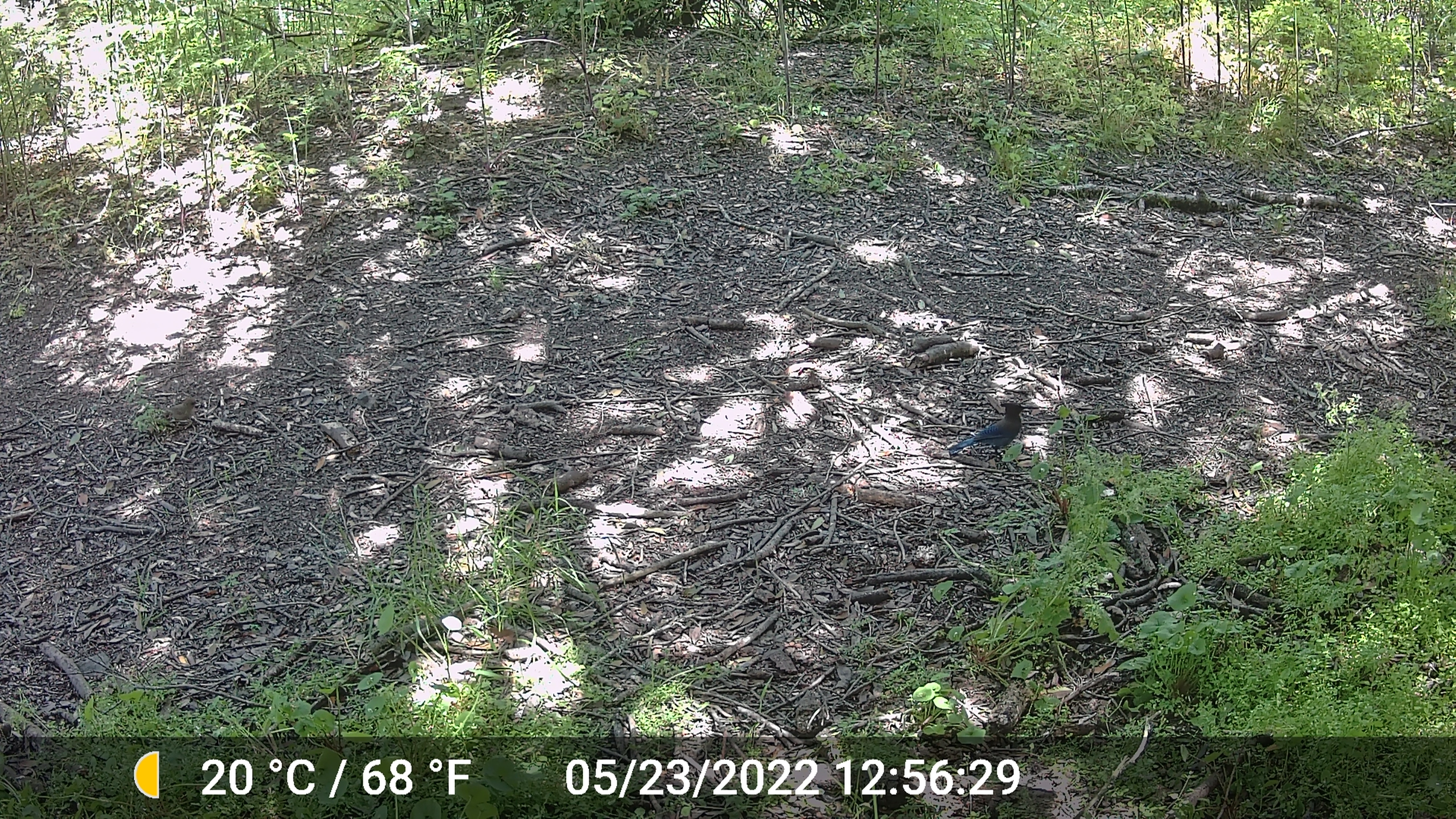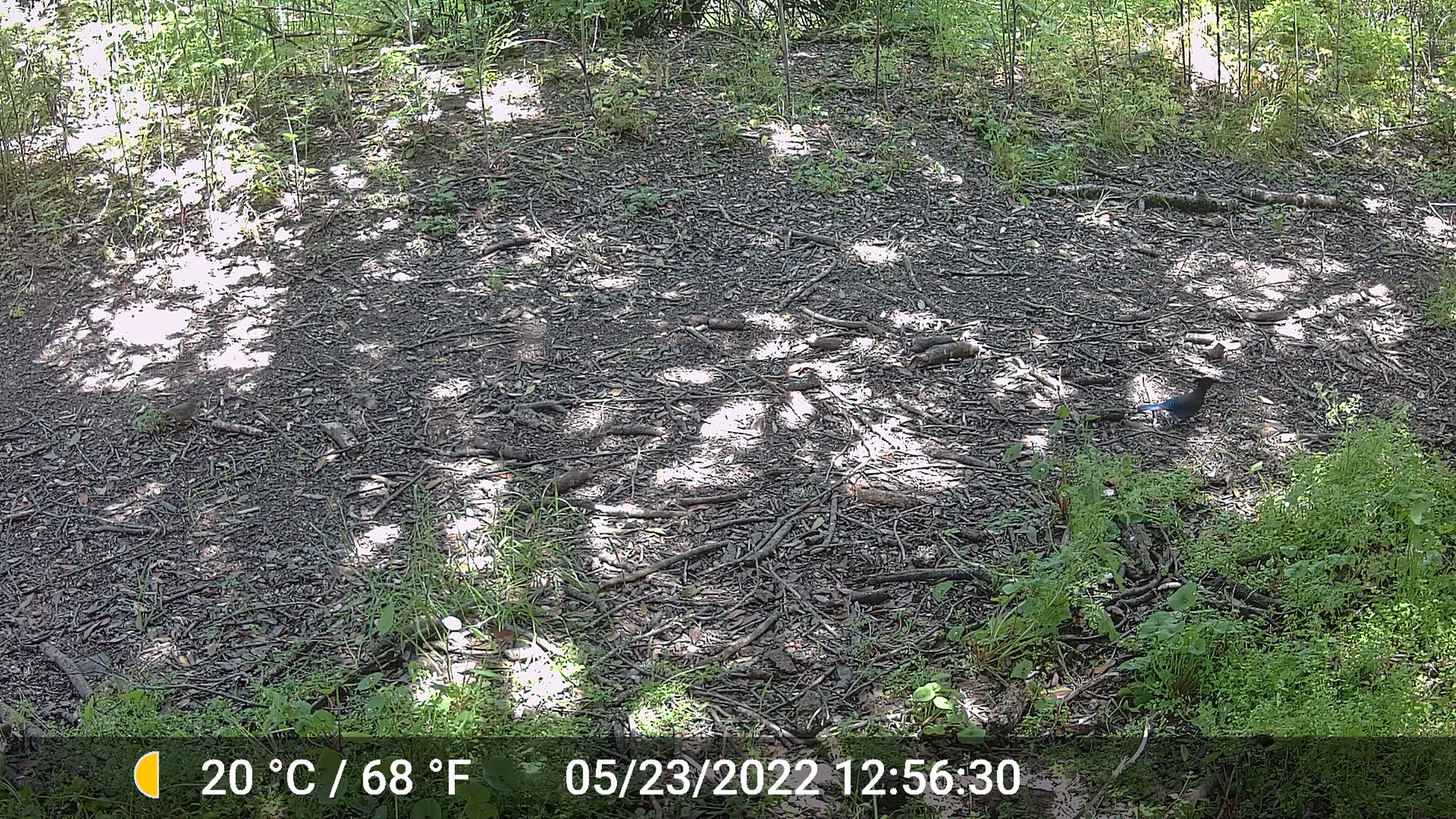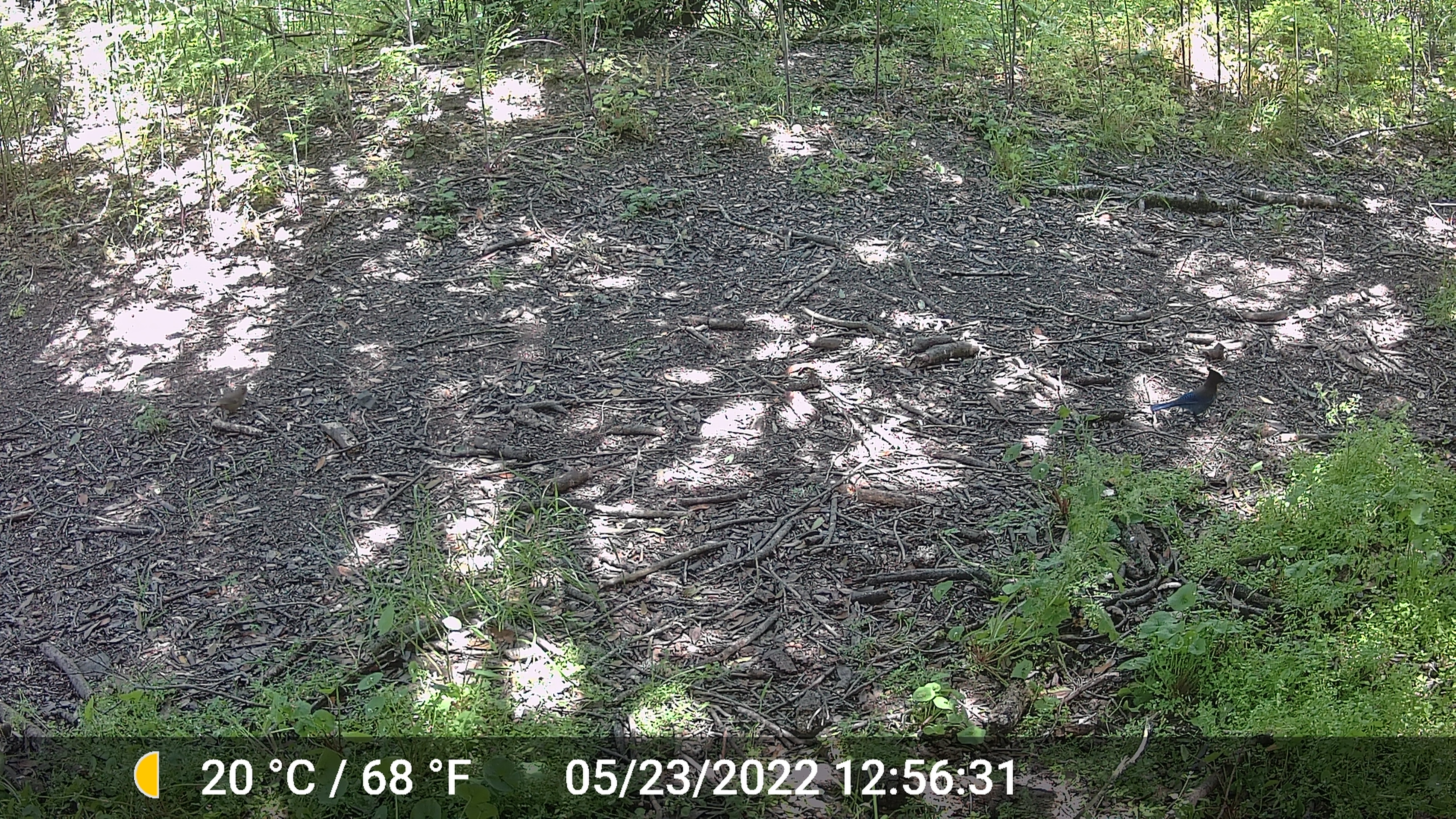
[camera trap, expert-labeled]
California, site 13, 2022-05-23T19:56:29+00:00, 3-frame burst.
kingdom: Animalia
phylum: Chordata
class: Aves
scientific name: Aves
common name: bird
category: unknown bird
Unknown bird (bird) (Aves).